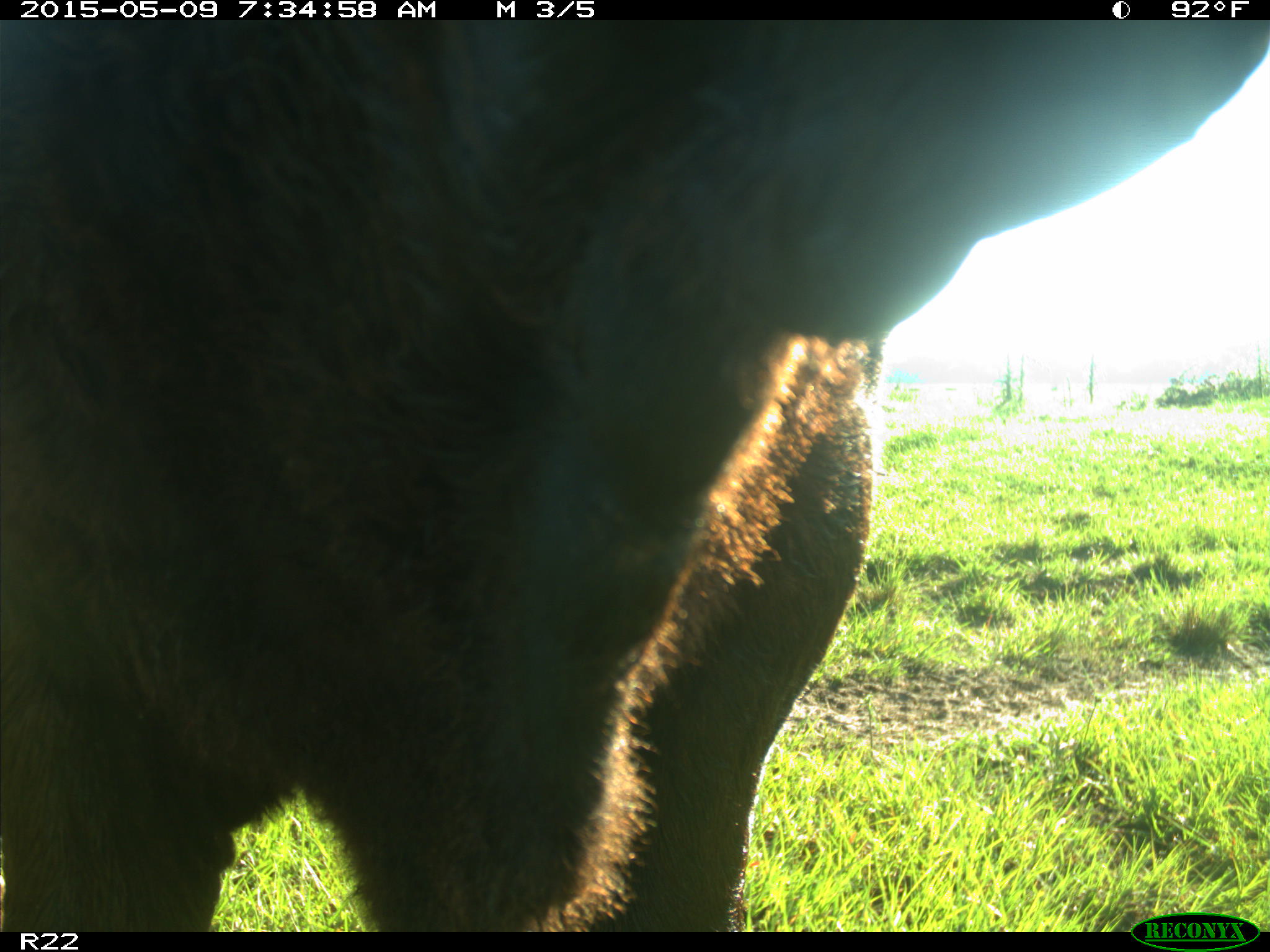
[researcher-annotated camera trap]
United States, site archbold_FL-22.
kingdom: Animalia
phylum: Chordata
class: Mammalia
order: Artiodactyla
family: Bovidae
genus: Bos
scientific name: Bos taurus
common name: domestic cow